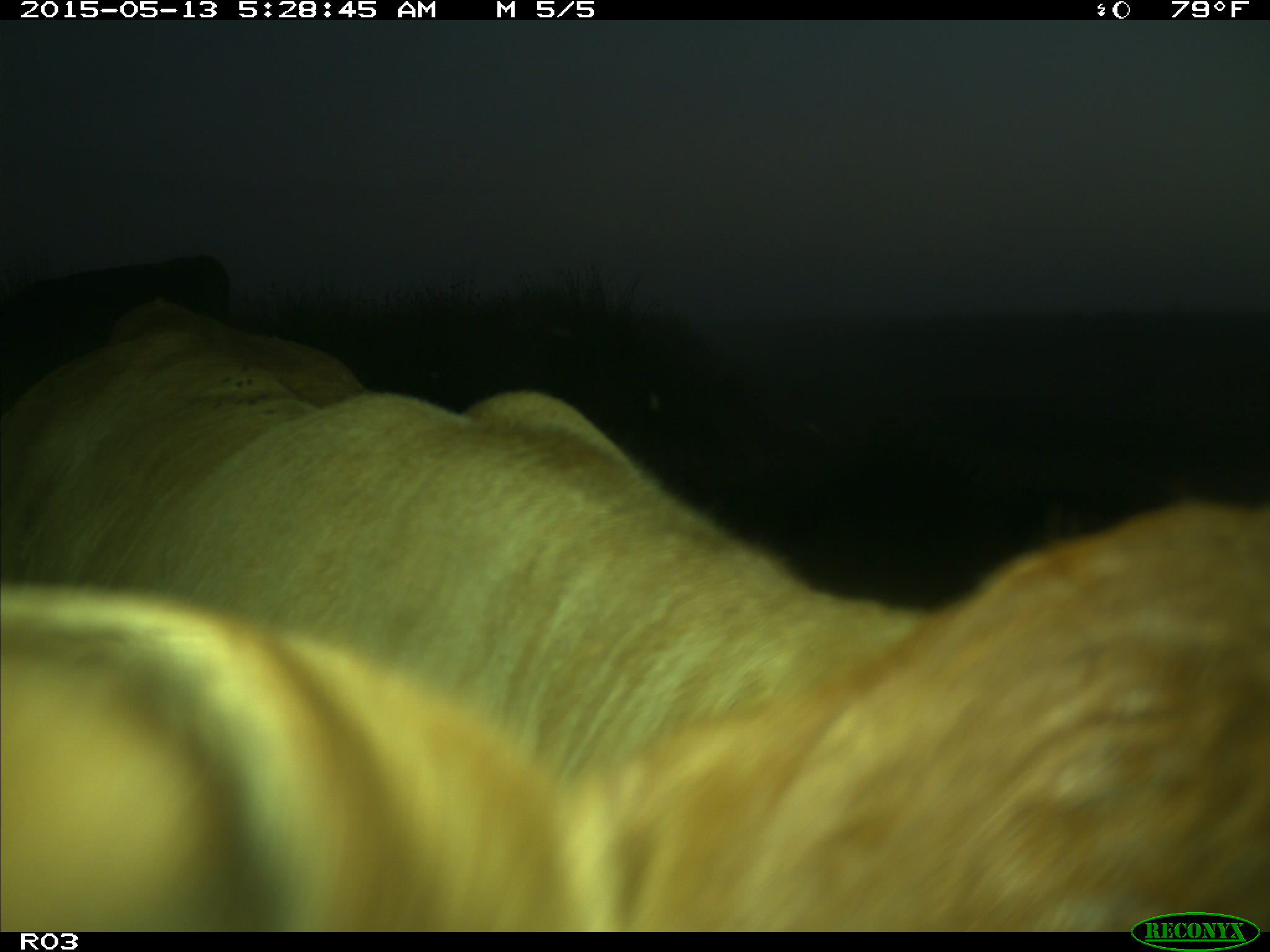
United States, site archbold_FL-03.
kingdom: Animalia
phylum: Chordata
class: Mammalia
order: Artiodactyla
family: Bovidae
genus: Bos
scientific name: Bos taurus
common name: domestic cow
Bos taurus (domestic cow).